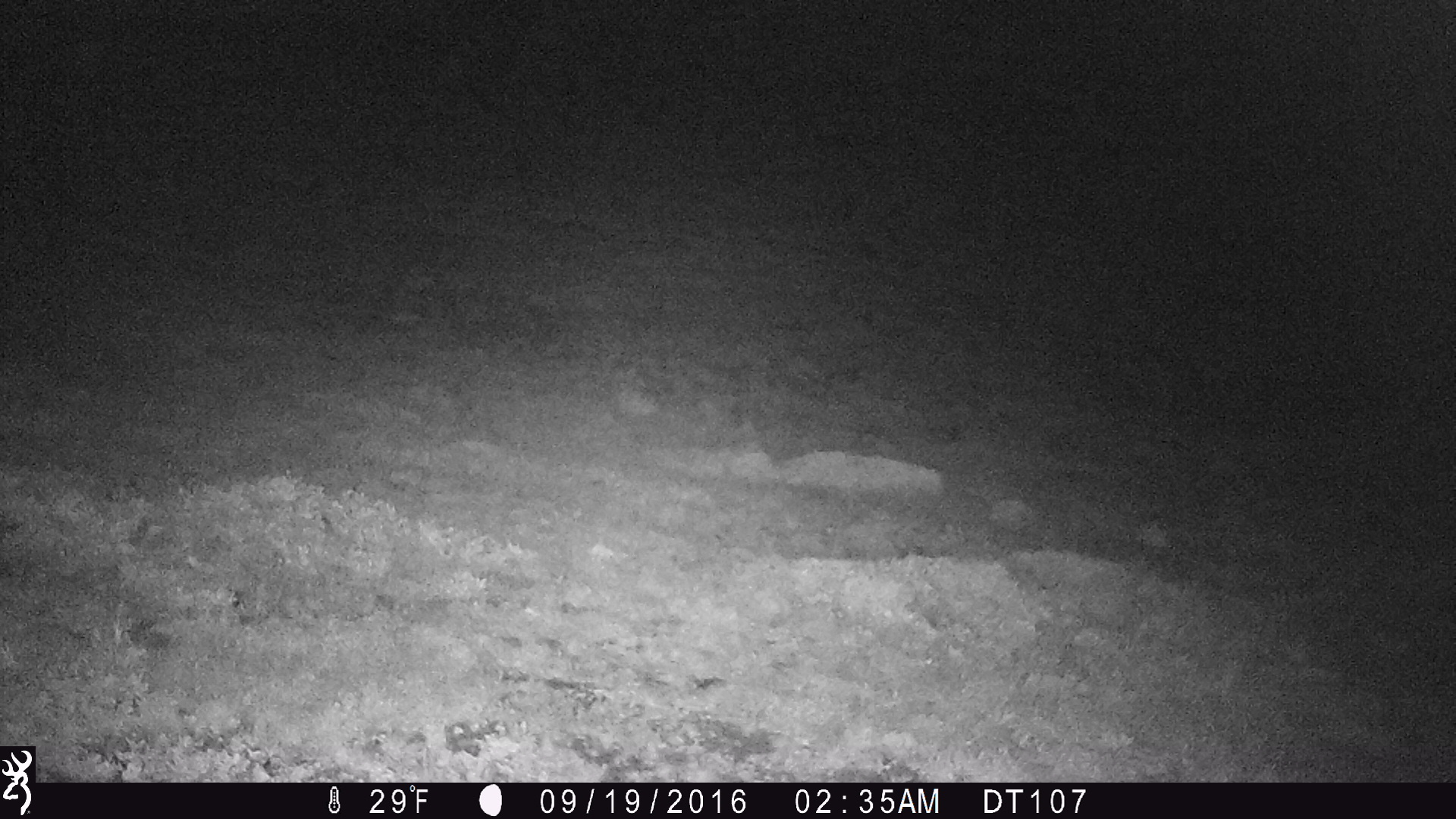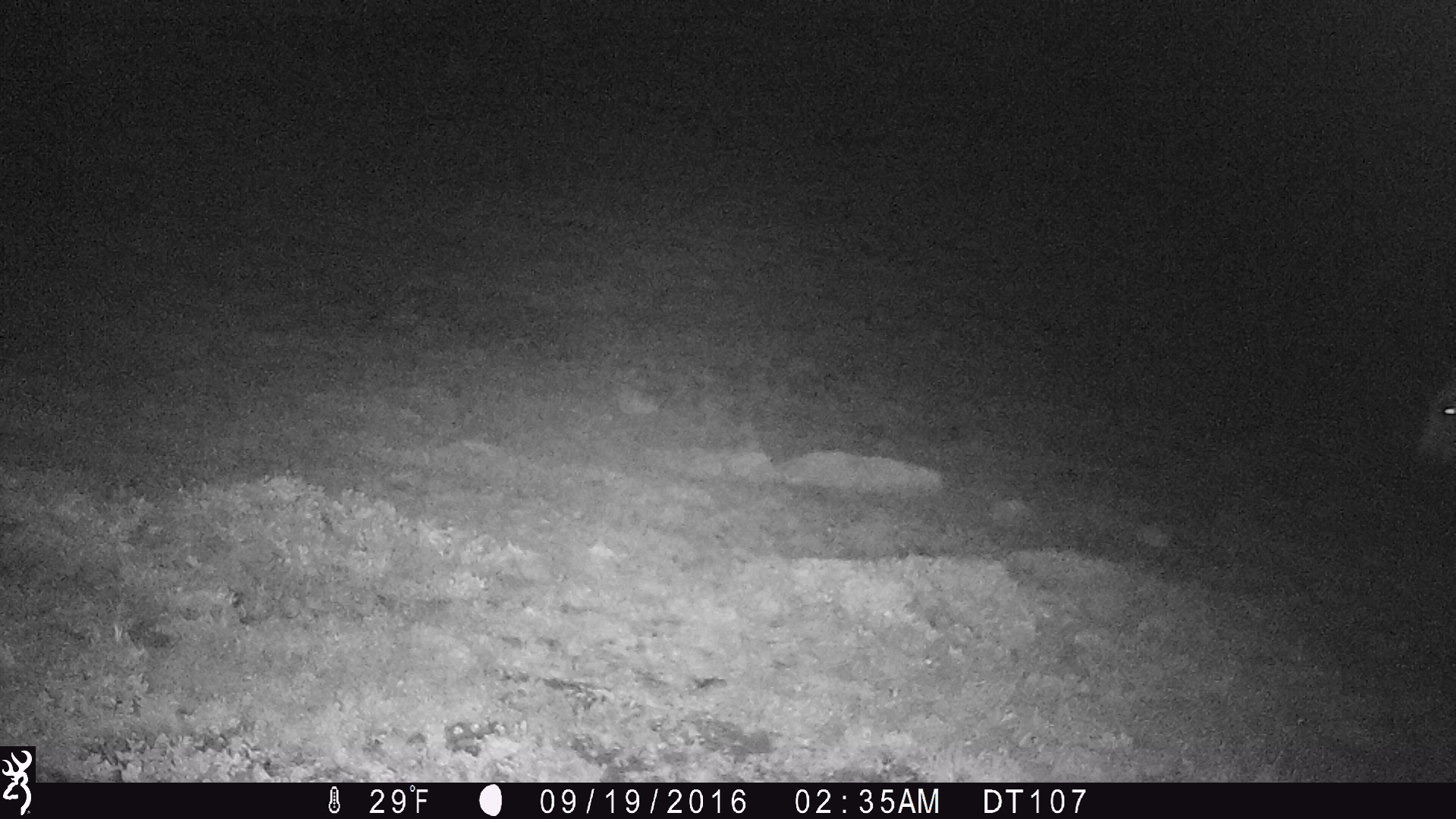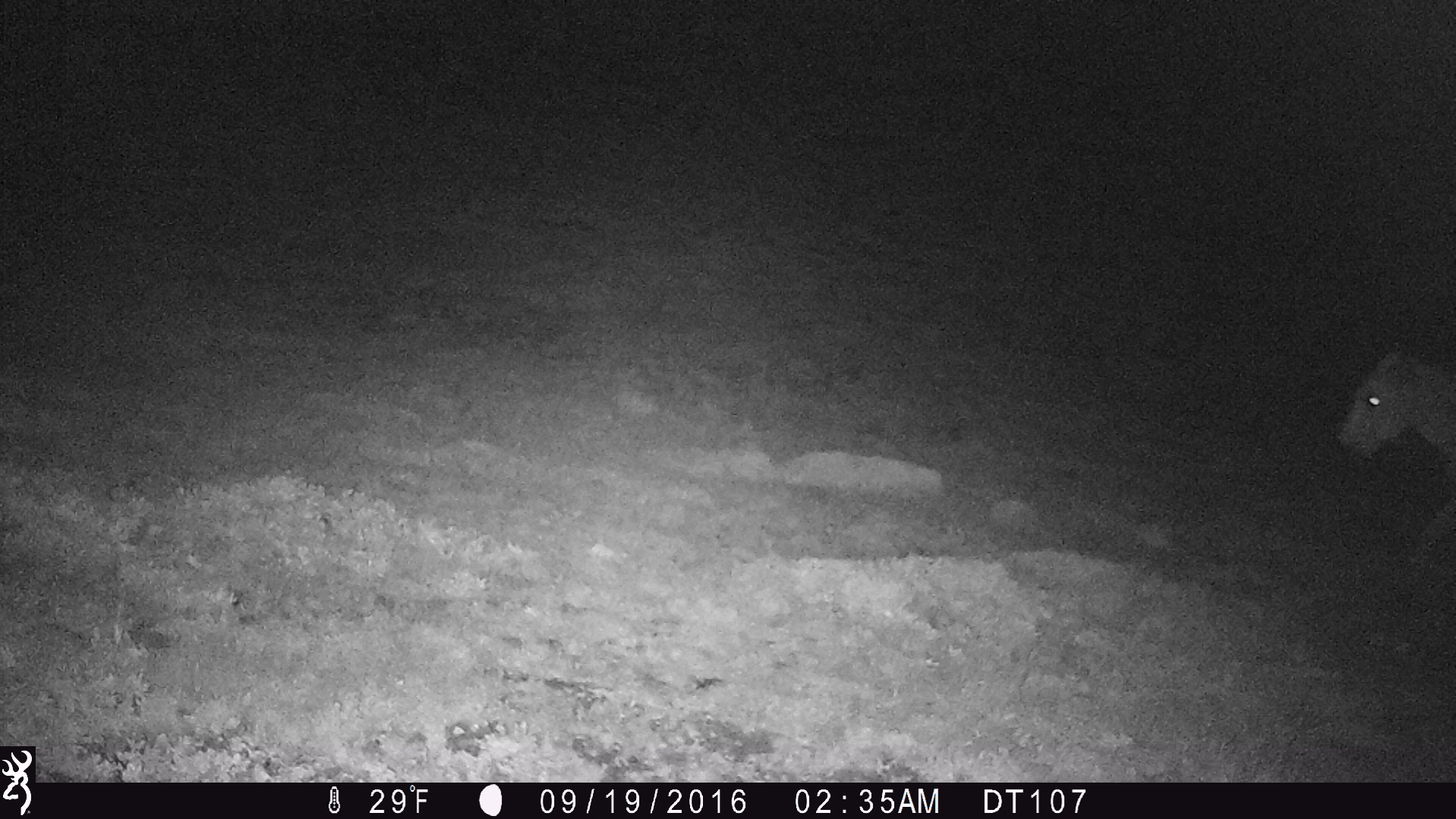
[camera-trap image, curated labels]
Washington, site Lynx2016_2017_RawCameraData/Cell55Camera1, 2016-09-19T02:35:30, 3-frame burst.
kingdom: Animalia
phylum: Chordata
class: Mammalia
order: Perissodactyla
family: Equidae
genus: Equus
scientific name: Equus caballus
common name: domestic horse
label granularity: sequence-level